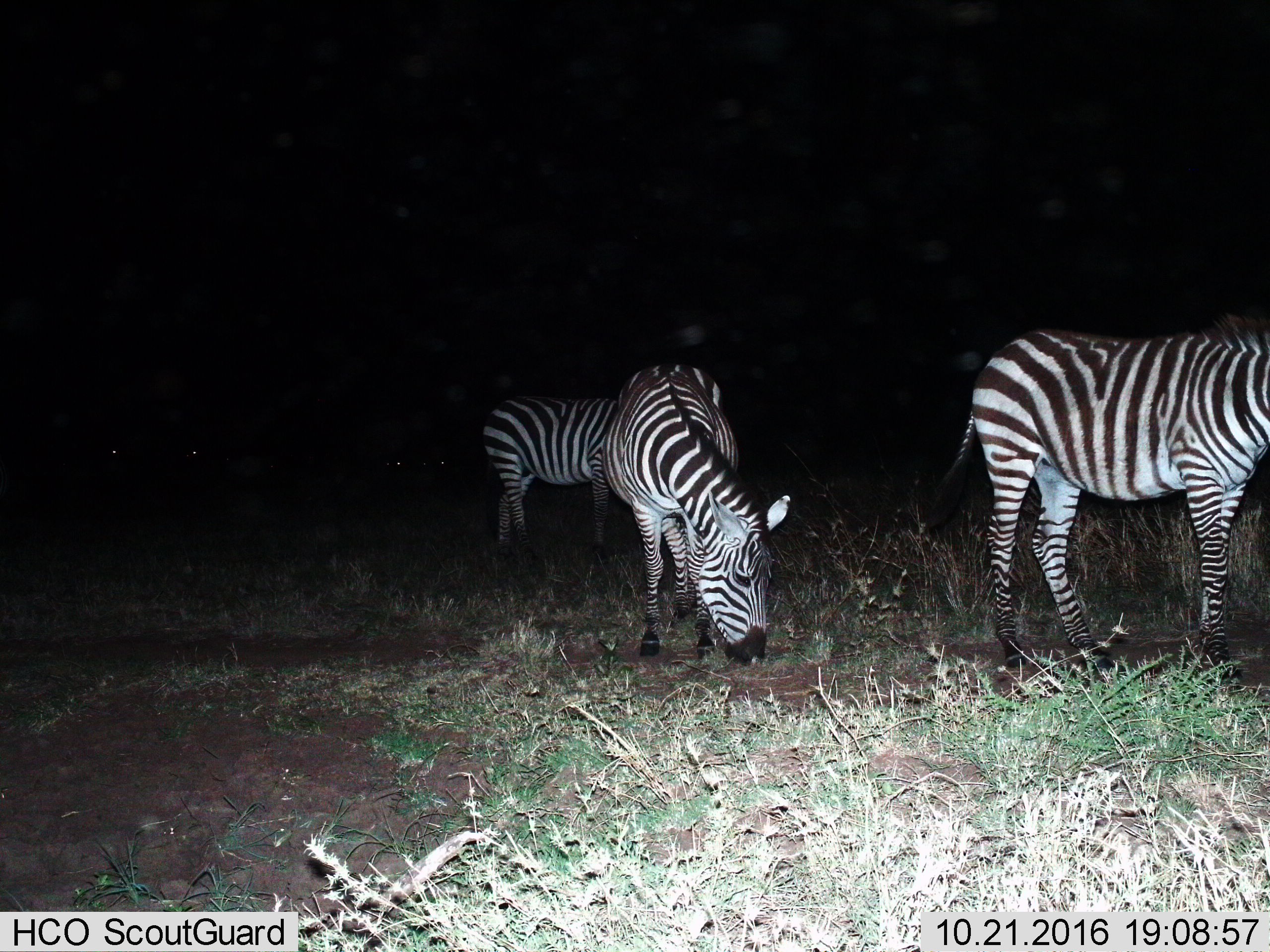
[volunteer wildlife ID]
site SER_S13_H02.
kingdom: Animalia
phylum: Chordata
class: Mammalia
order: Perissodactyla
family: Equidae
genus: Equus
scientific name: Equus quagga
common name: plains zebra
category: zebraplains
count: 3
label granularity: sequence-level